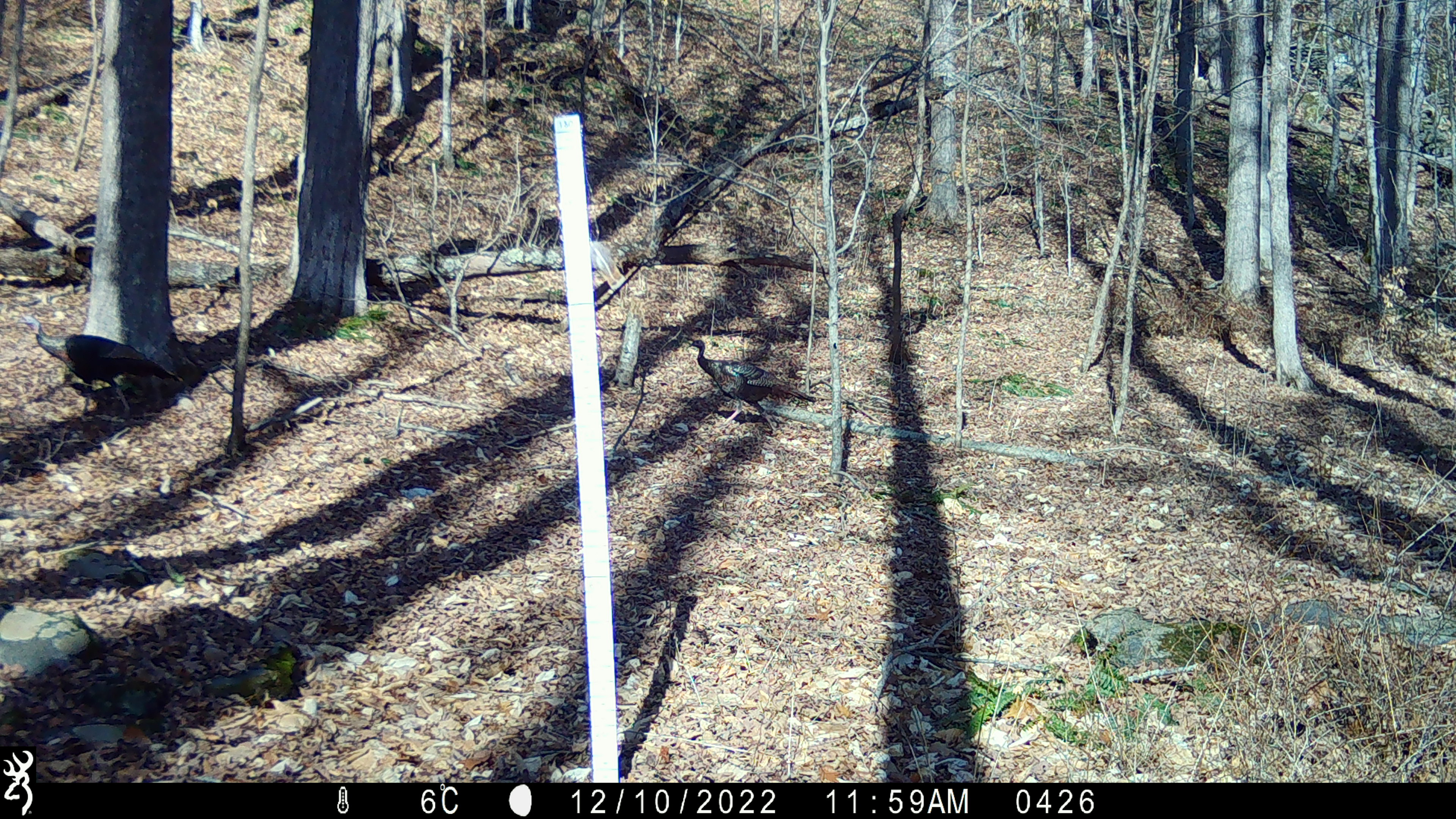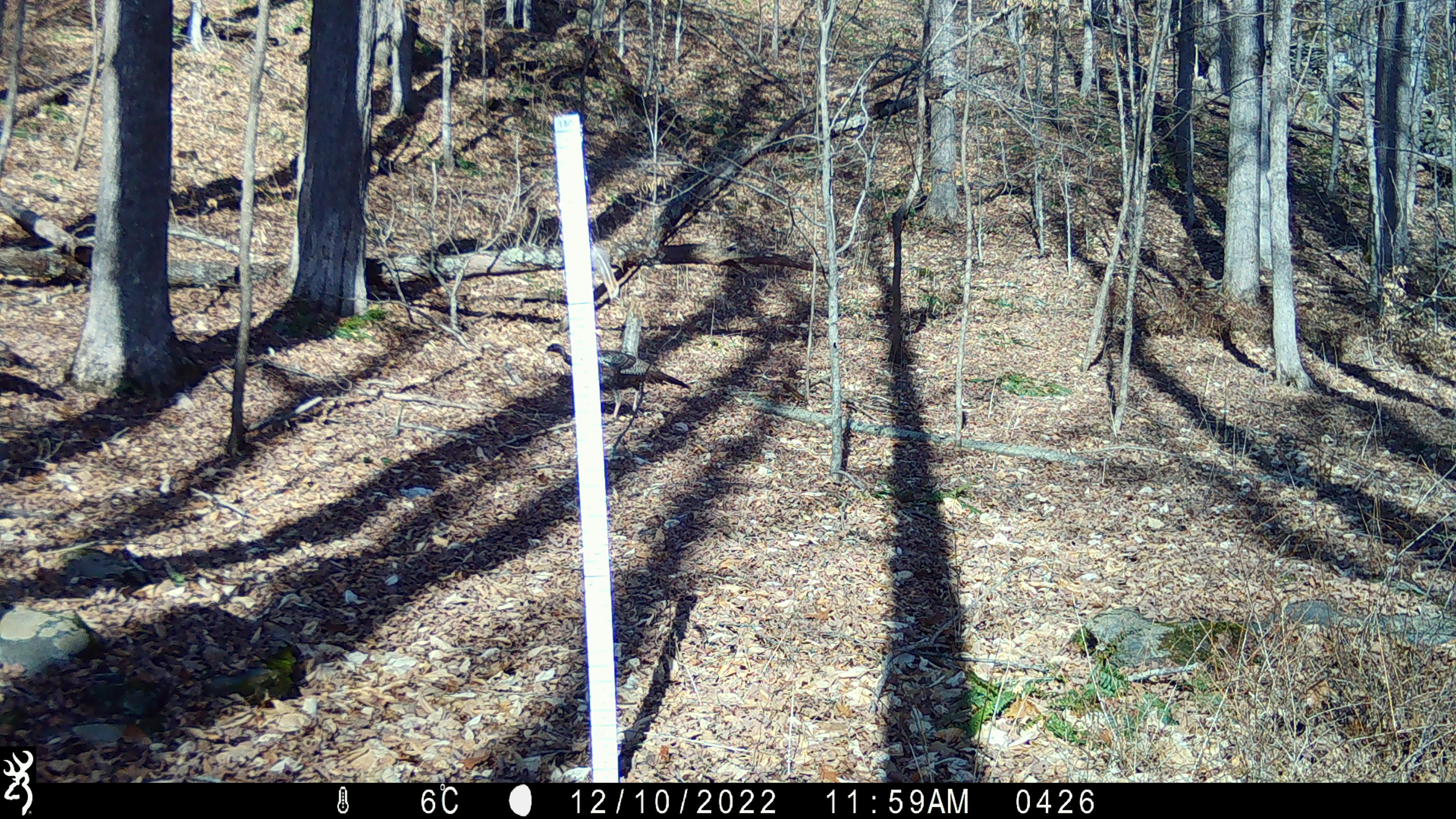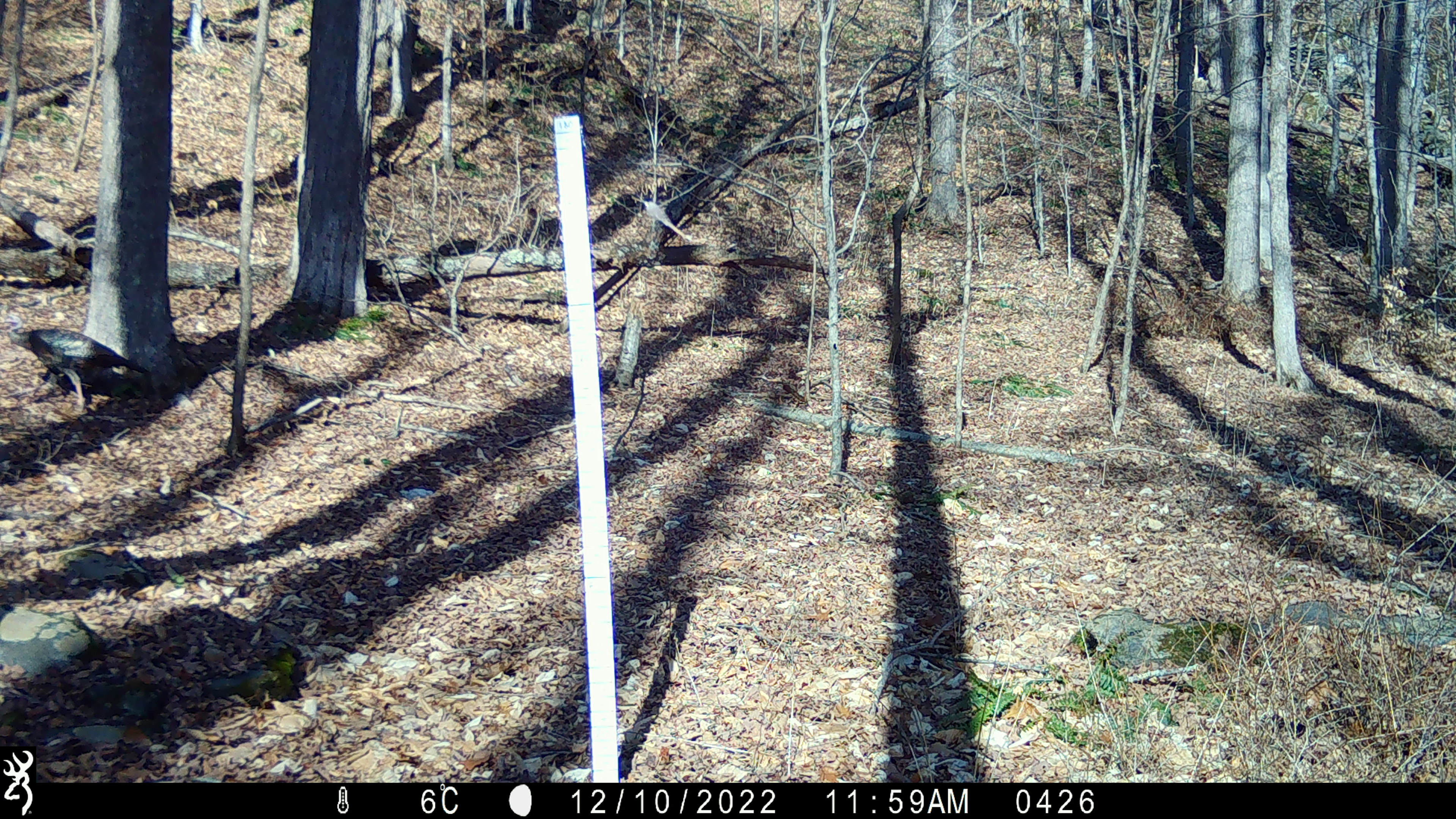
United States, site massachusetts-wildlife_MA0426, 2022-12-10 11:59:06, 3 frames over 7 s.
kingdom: Animalia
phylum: Chordata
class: Aves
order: Galliformes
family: Phasianidae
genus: Meleagris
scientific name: Meleagris gallopavo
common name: wild turkey